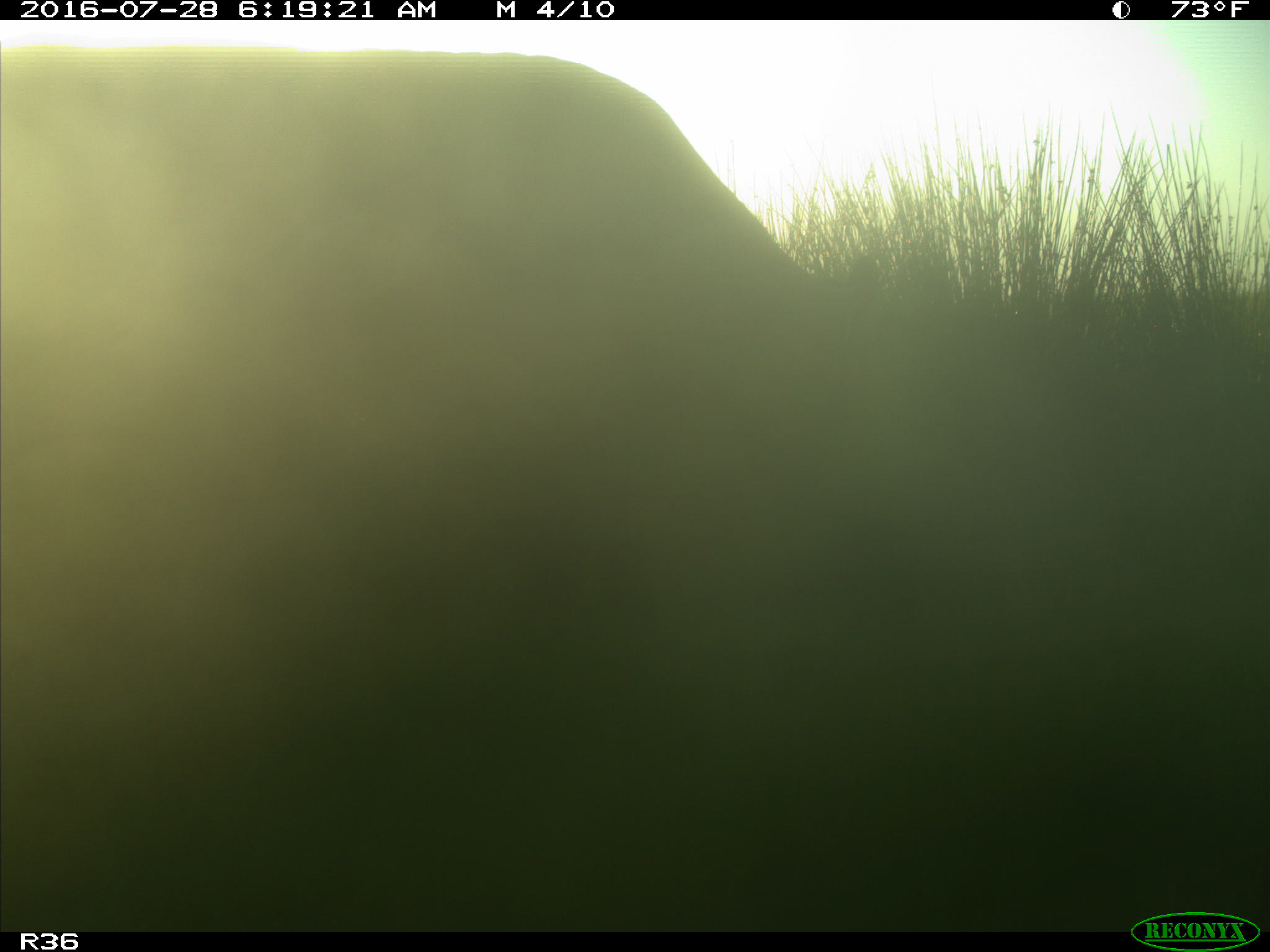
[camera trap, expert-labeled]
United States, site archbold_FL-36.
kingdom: Animalia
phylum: Chordata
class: Mammalia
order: Artiodactyla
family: Bovidae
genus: Bos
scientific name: Bos taurus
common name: domestic cow